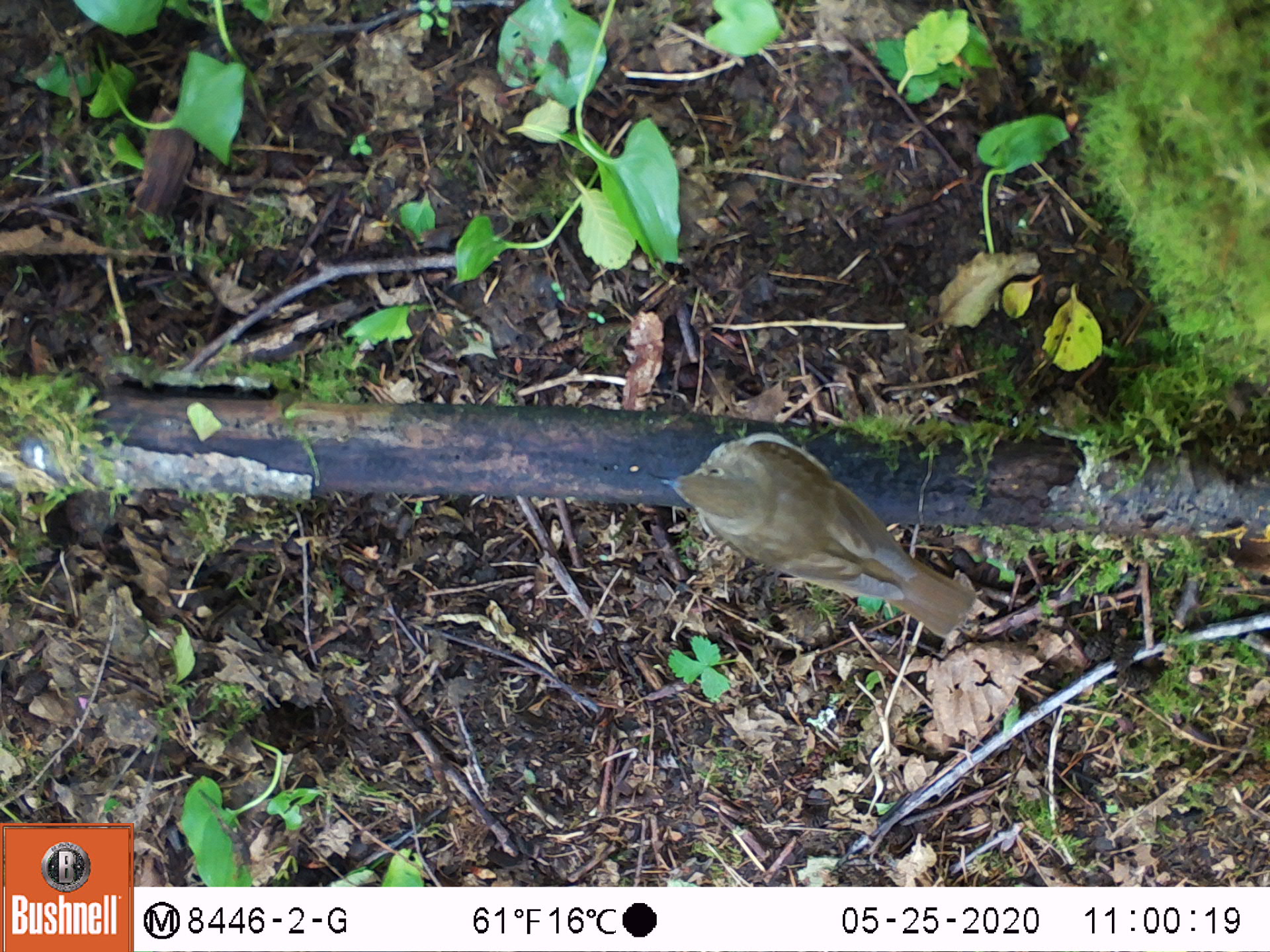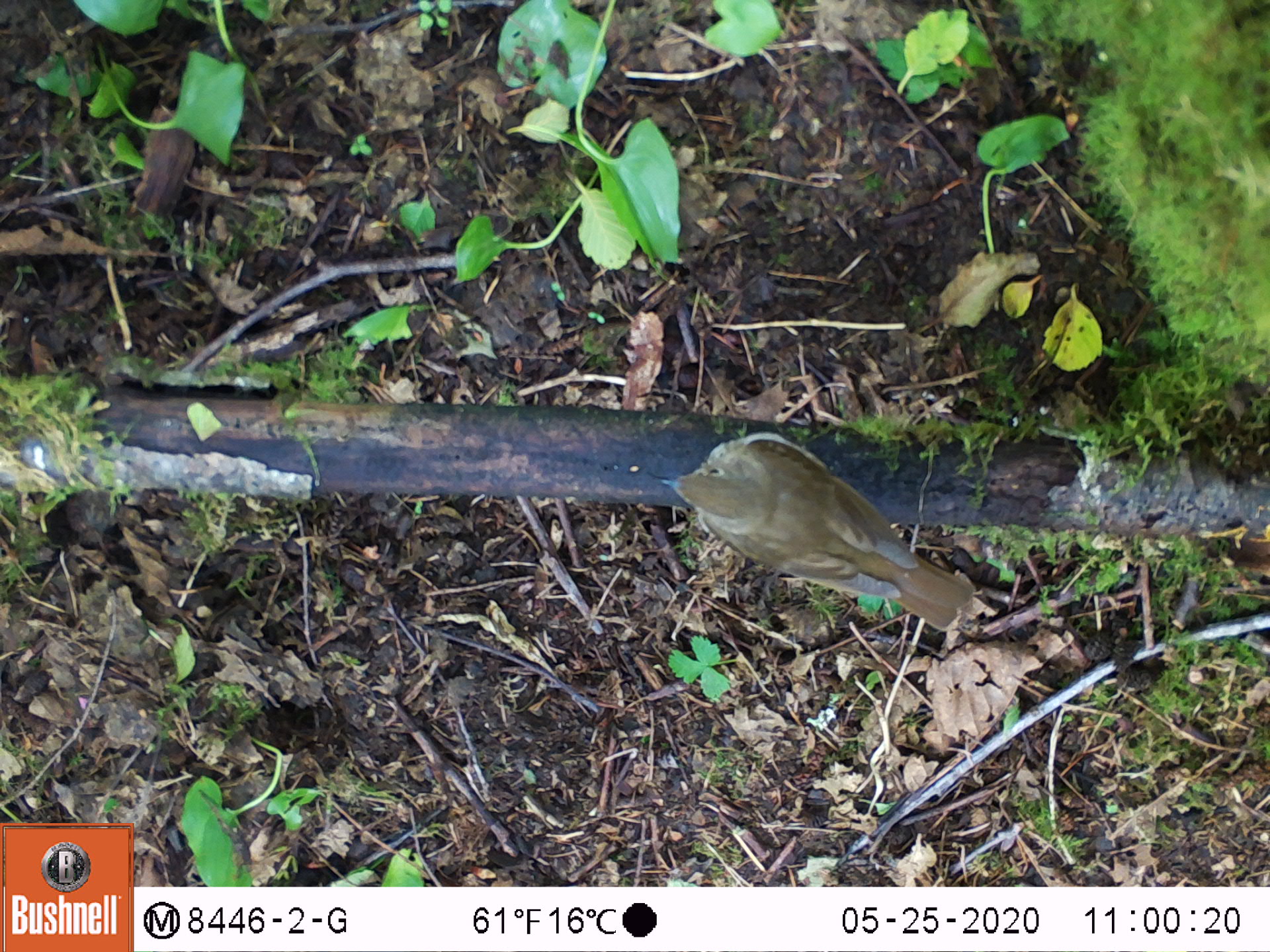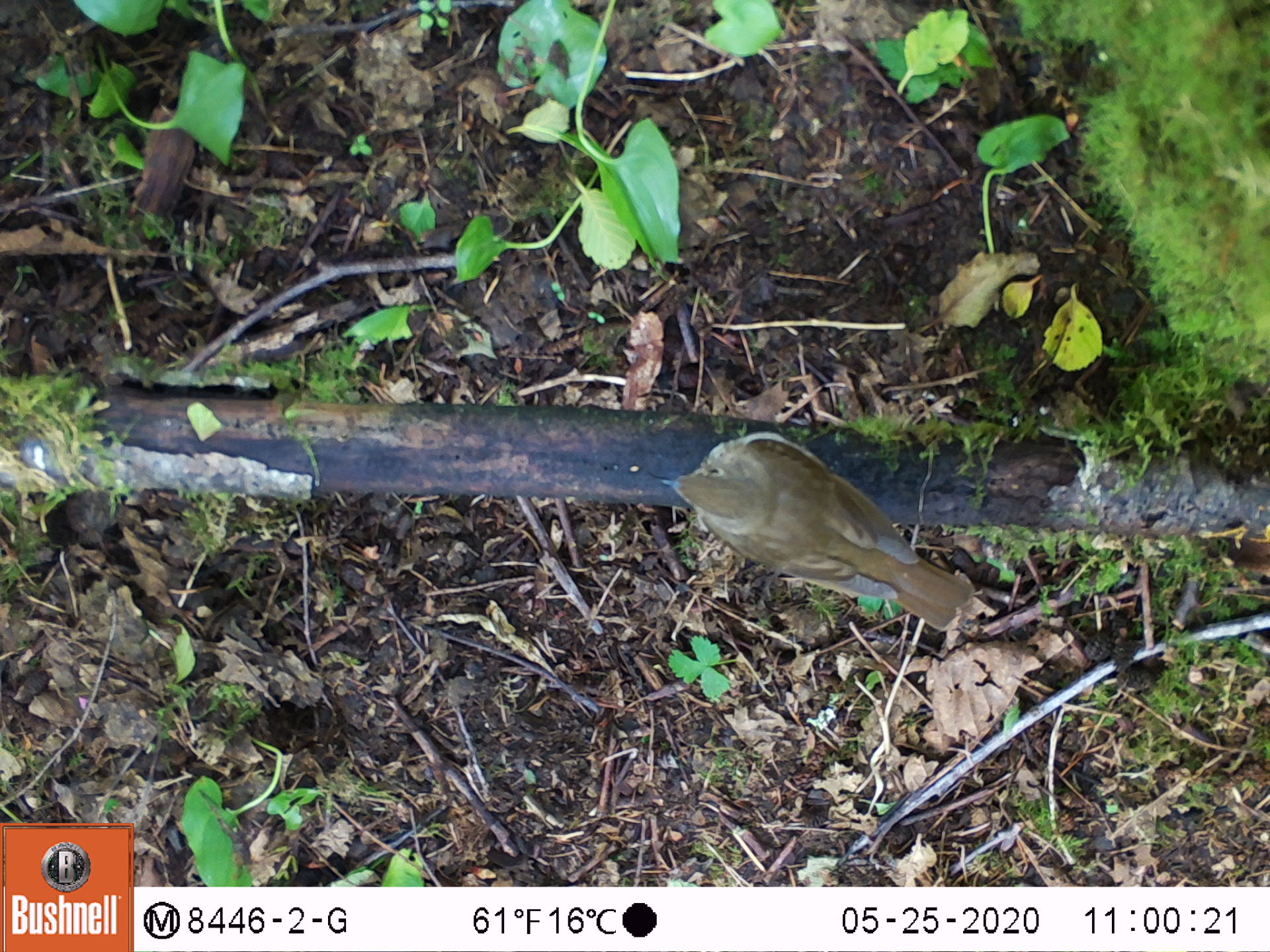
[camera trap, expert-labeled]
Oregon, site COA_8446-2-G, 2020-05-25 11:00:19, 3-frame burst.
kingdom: Animalia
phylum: Chordata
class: Aves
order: Passeriformes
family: Turdidae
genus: Catharus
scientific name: Catharus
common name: brown thrushes and nightingale-thrushes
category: catharus species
Catharus species (brown thrushes and nightingale-thrushes) (Catharus).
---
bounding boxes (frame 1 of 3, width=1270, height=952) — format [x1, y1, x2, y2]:
catharus species: [650, 424, 995, 639]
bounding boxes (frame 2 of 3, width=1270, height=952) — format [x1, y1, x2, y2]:
catharus species: [650, 429, 988, 640]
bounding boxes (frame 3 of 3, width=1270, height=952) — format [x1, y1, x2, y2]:
catharus species: [649, 423, 988, 633]